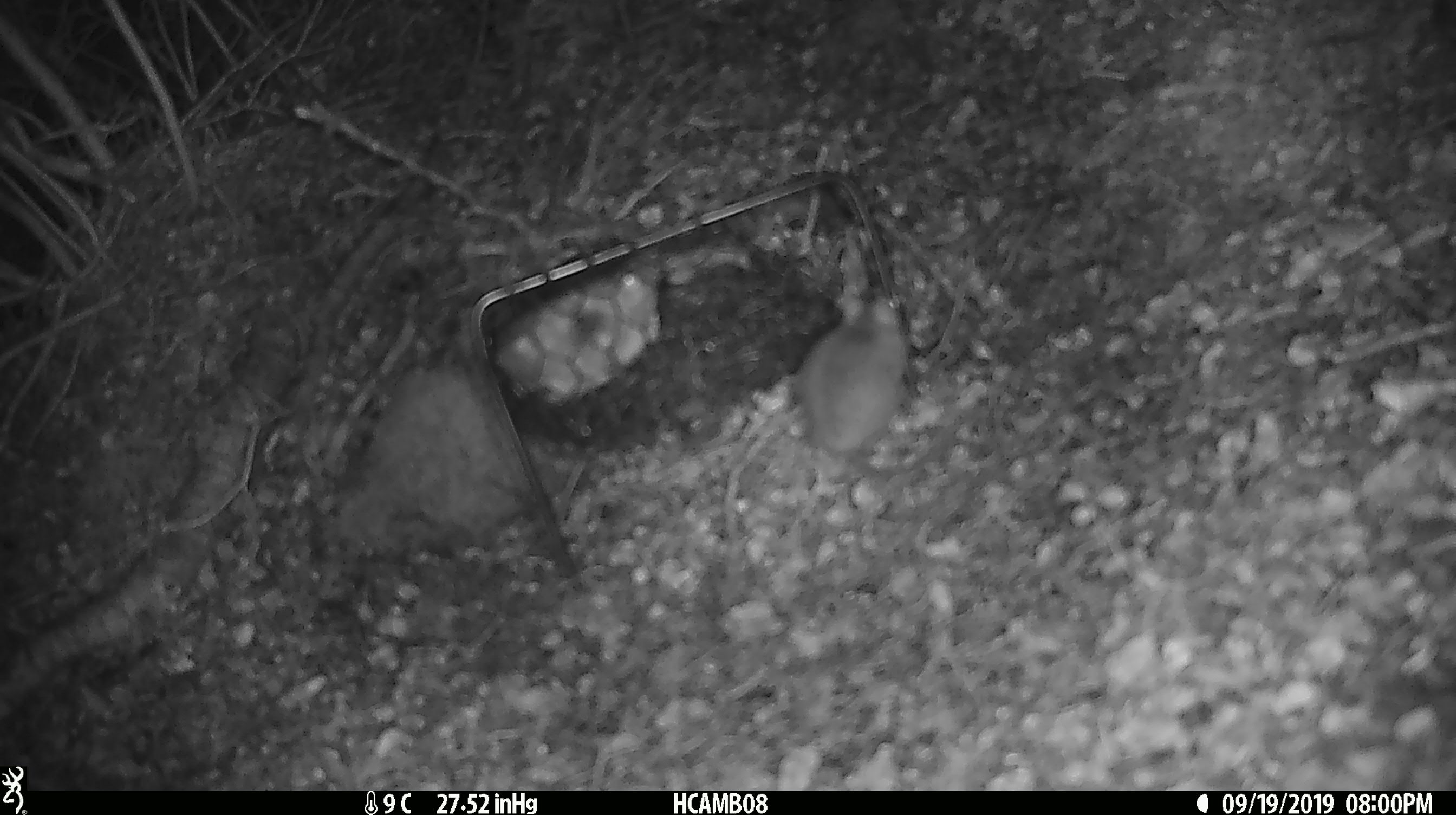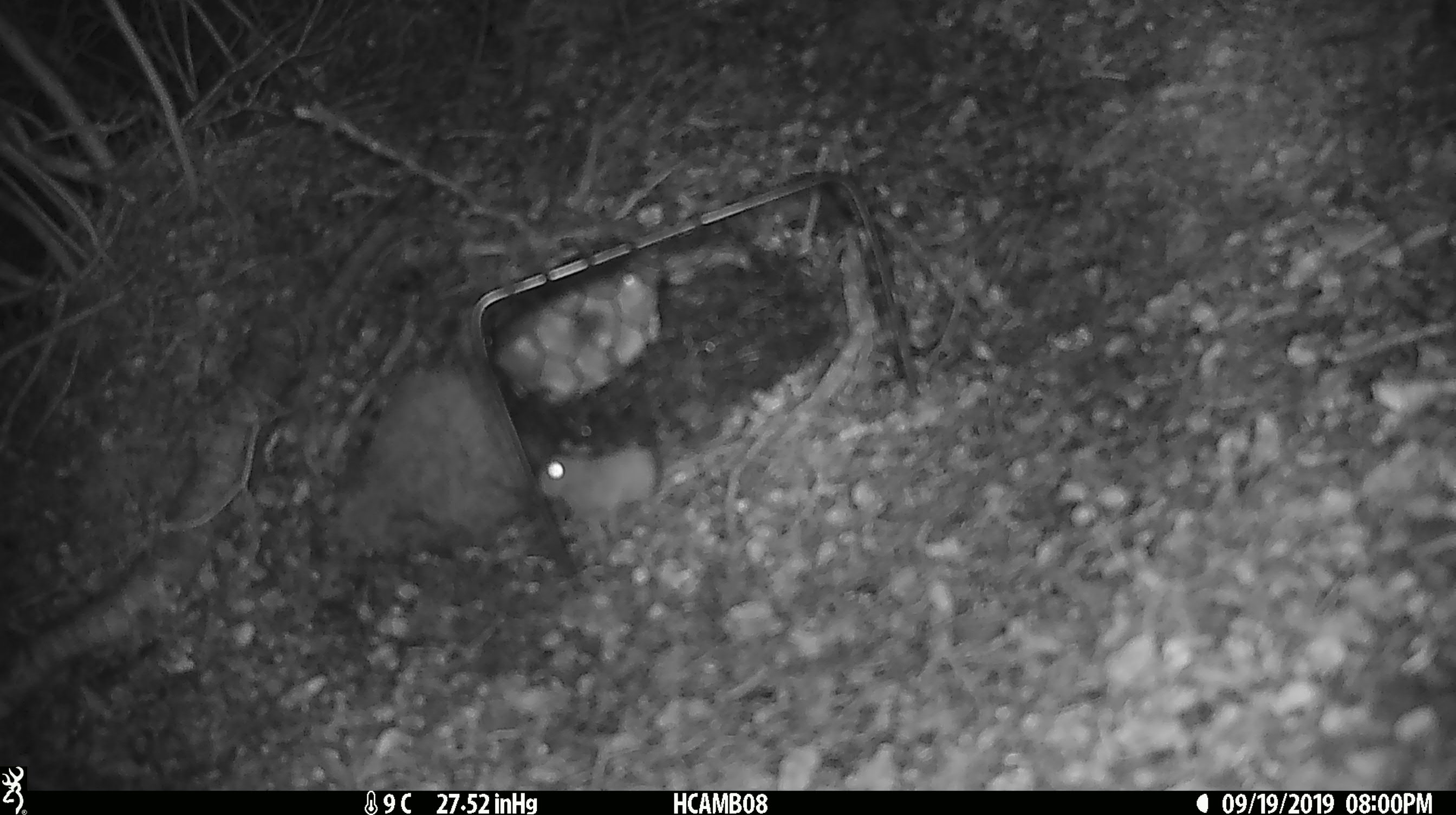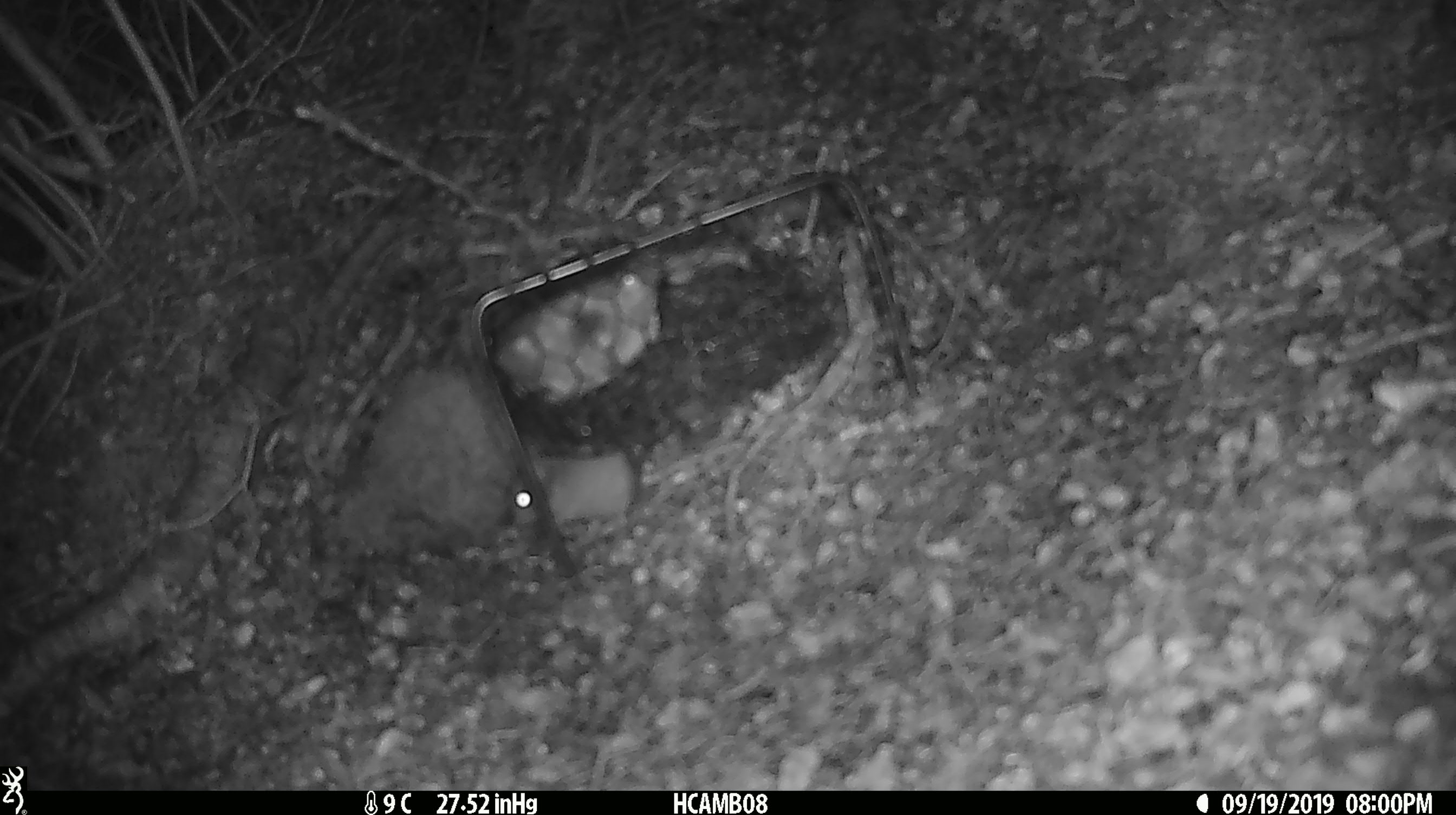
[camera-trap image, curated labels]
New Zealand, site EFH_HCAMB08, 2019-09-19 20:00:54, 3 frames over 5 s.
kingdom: Animalia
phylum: Chordata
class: Mammalia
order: Rodentia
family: Muridae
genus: Mus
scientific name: Mus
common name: mouse